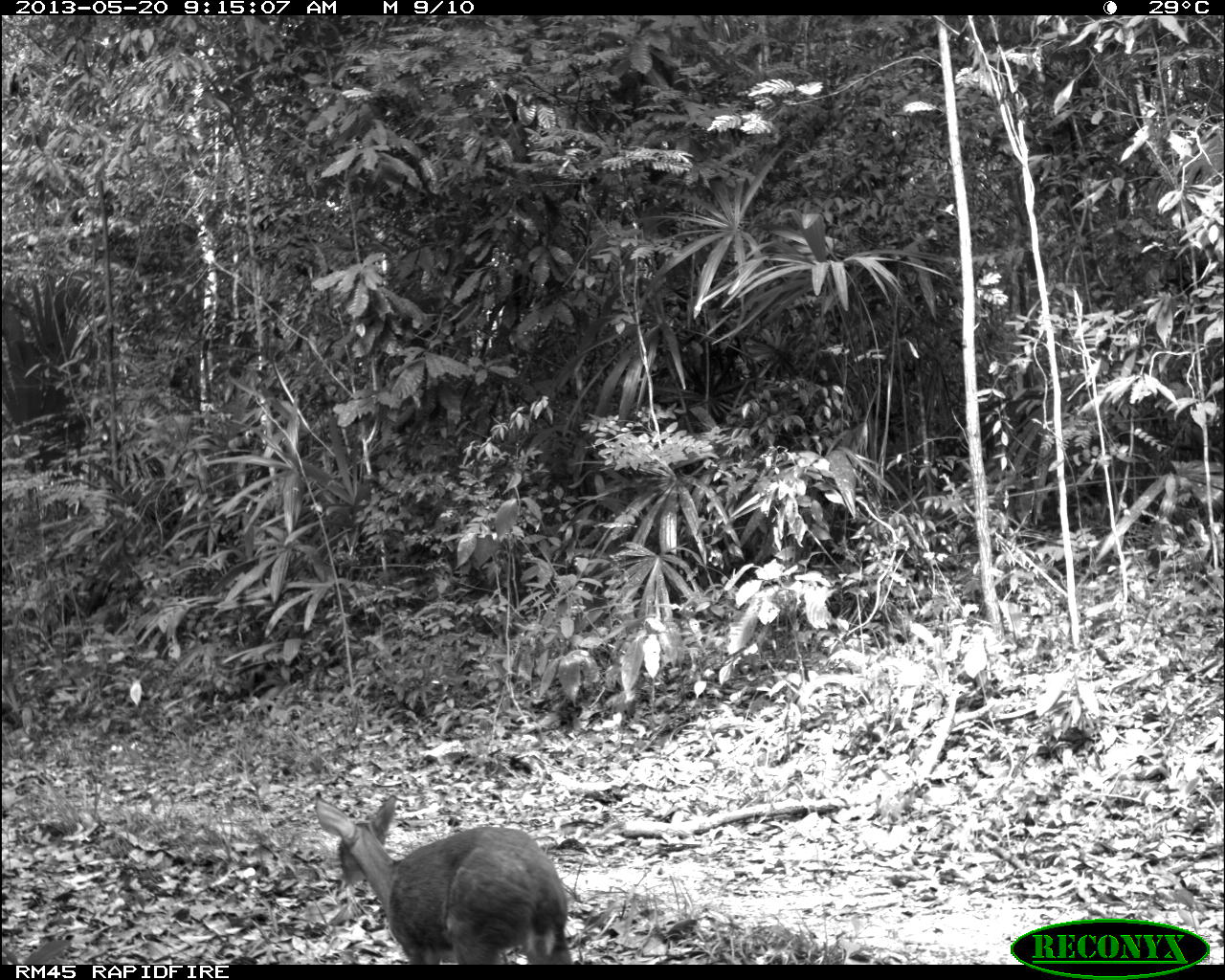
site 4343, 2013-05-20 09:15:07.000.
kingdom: Animalia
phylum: Chordata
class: Mammalia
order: Artiodactyla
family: Cervidae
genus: Mazama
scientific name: Mazama temama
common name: central american red brocket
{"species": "Mazama temama (central american red brocket)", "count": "1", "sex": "female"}